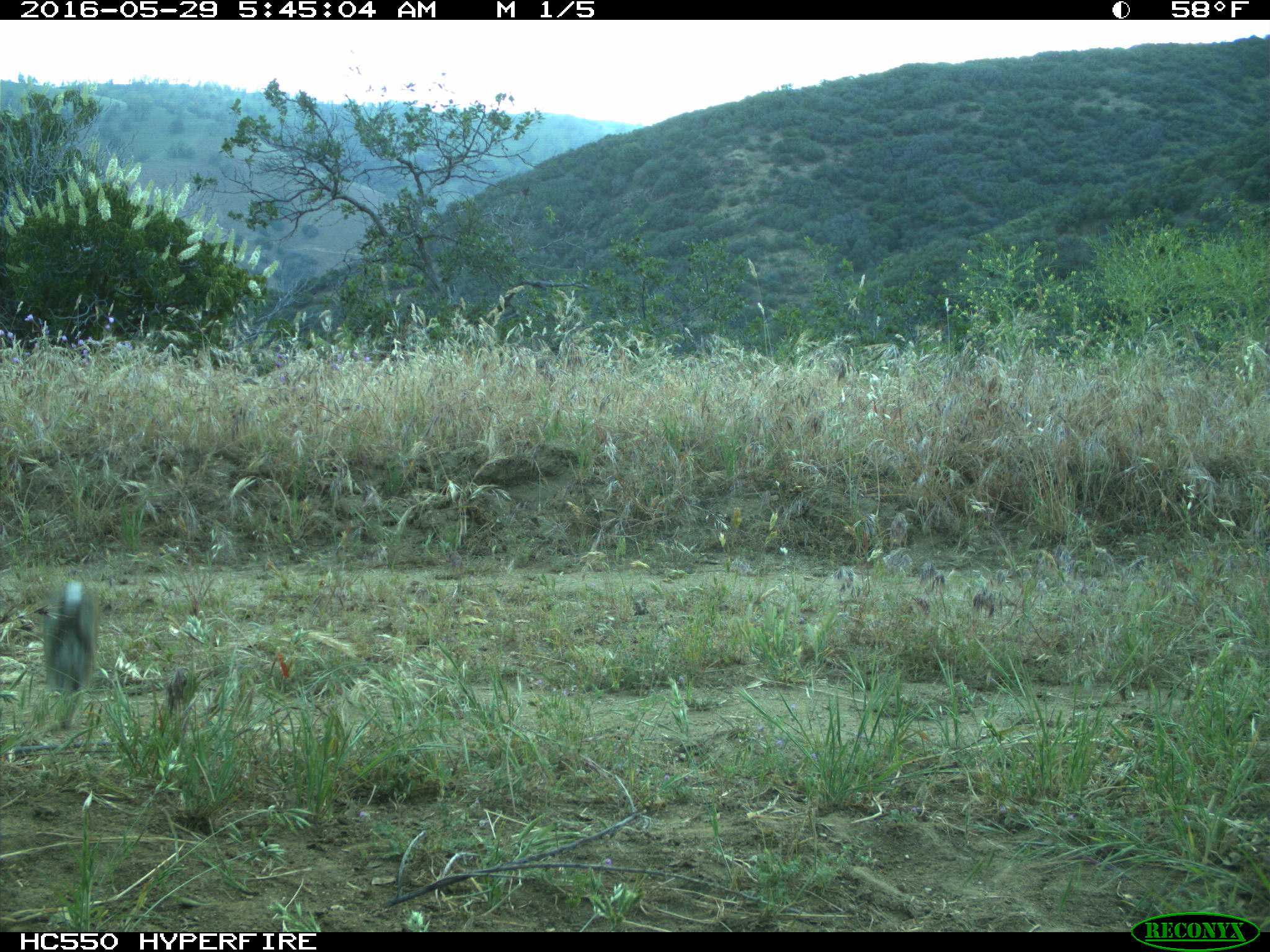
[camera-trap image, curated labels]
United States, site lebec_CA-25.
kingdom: Animalia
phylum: Chordata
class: Mammalia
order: Lagomorpha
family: Leporidae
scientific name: Leporidae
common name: rabbits and hares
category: unidentified rabbit